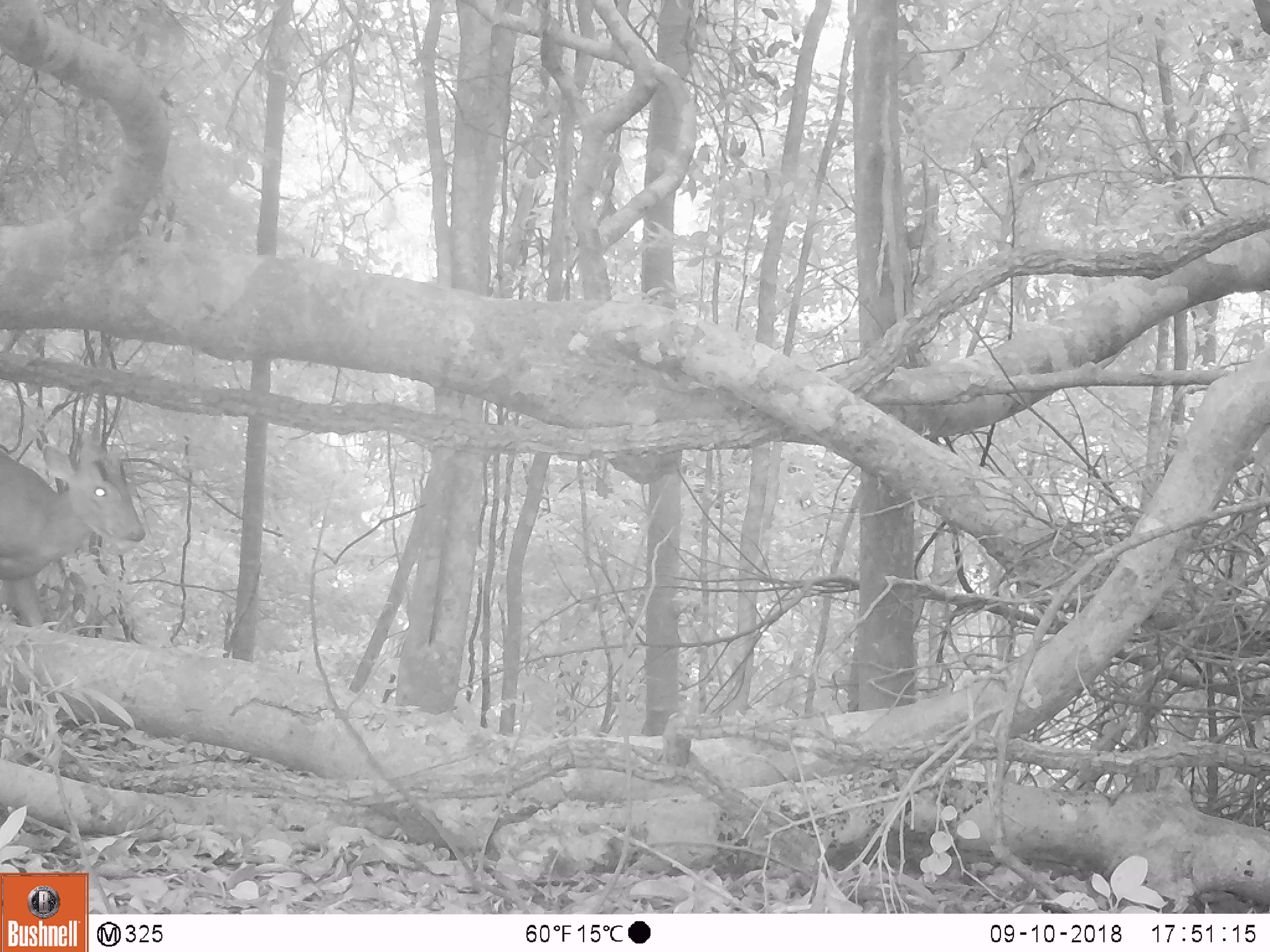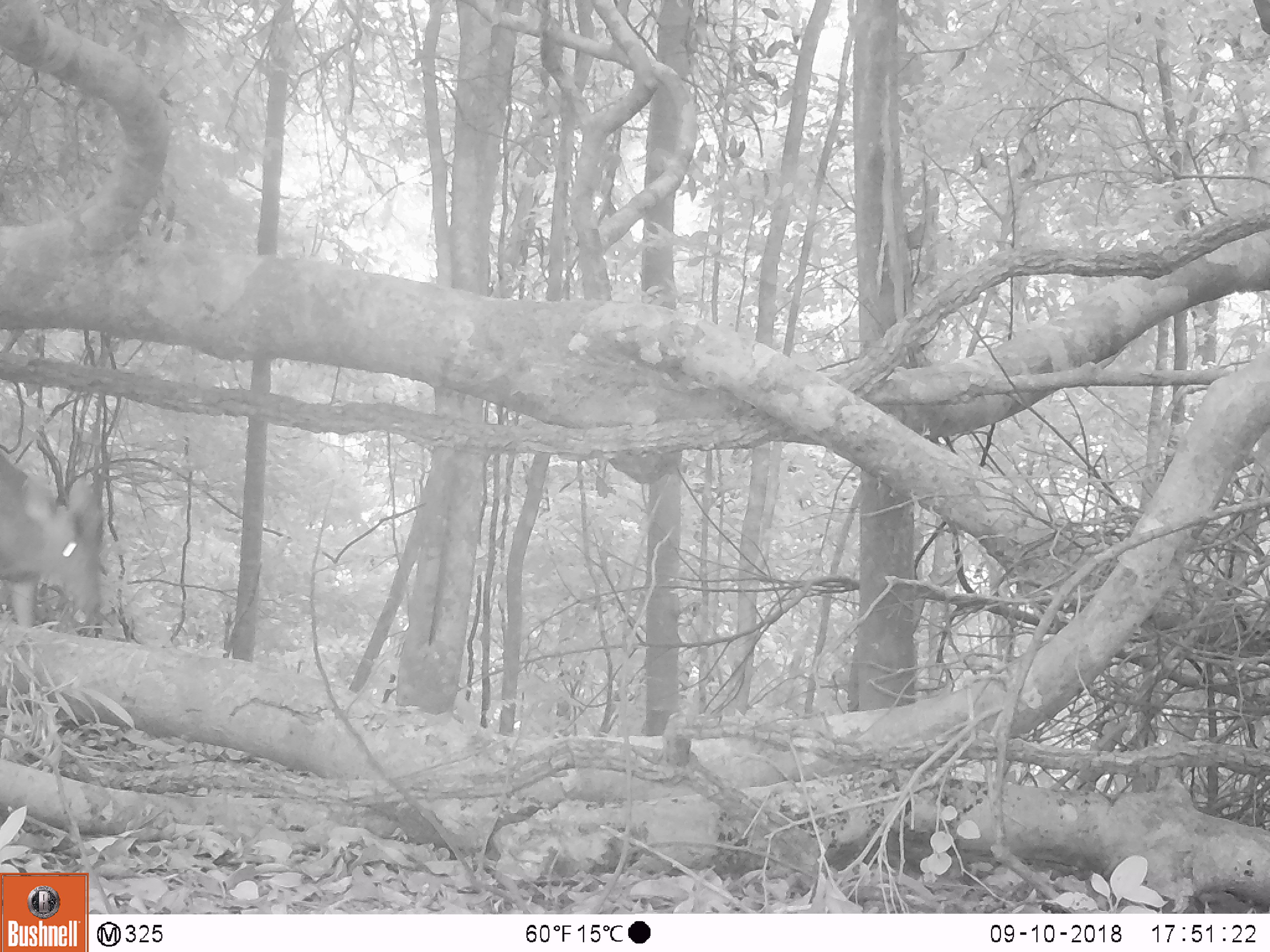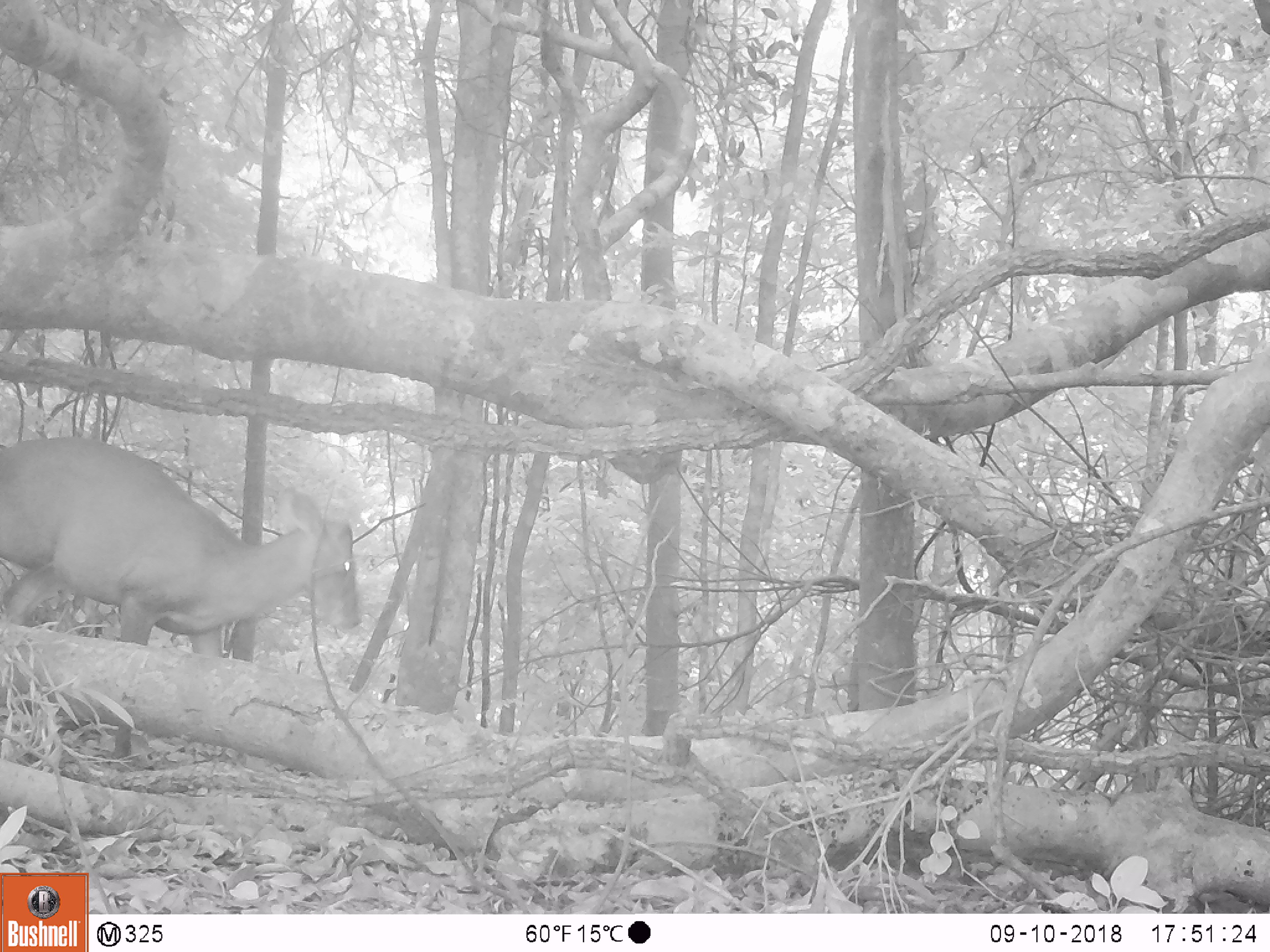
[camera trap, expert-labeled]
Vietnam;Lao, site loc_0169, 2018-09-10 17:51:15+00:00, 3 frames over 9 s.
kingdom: Animalia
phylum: Chordata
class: Mammalia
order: Artiodactyla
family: Cervidae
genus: Muntiacus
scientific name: Muntiacus rooseveltorum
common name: roosevelt's muntjac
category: roosevelts muntjac group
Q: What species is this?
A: Roosevelts muntjac group (roosevelt's muntjac) (Muntiacus rooseveltorum).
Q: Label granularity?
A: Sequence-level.